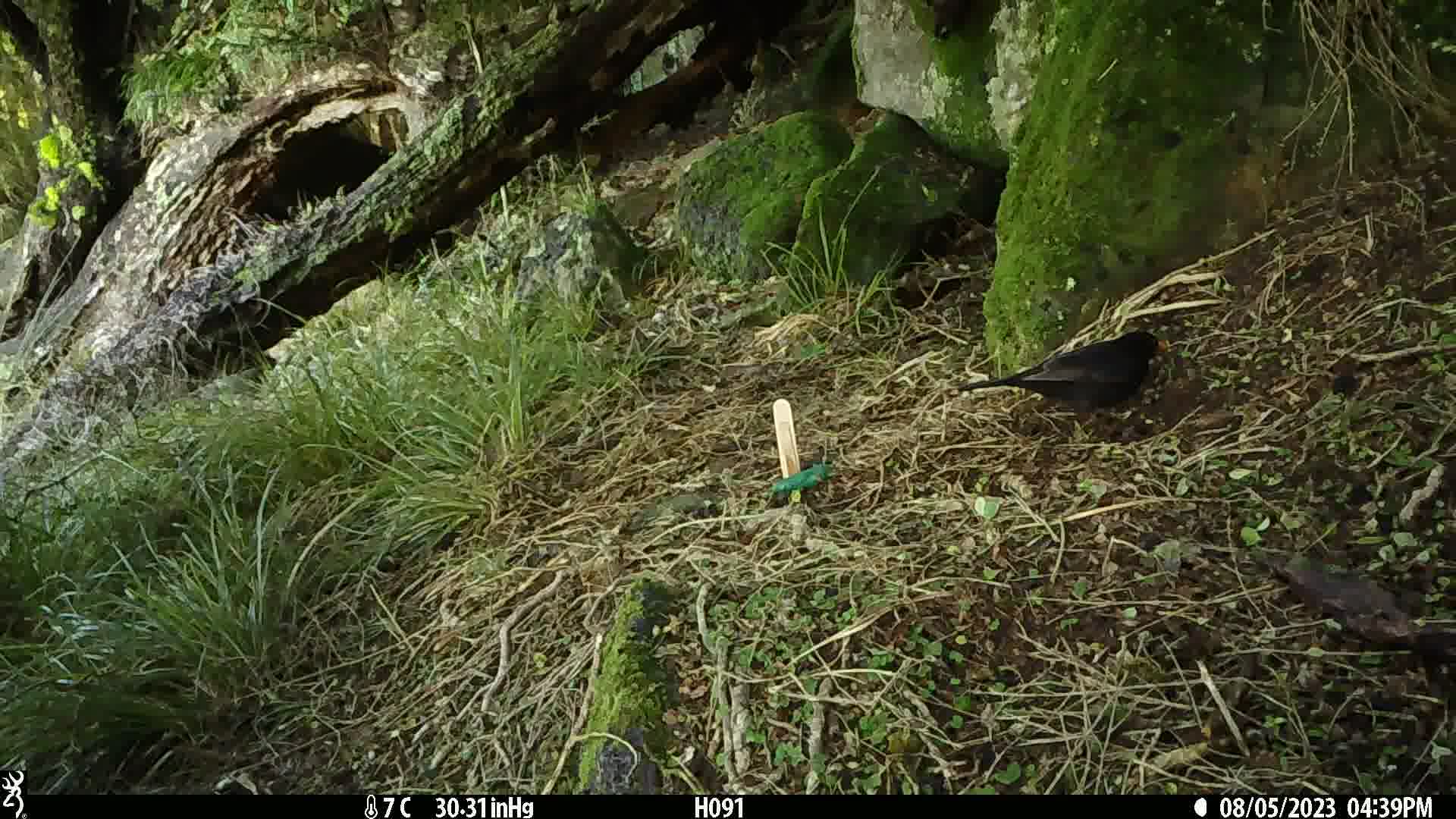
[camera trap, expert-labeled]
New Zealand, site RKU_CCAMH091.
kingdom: Animalia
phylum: Chordata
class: Aves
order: Passeriformes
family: Turdidae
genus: Turdus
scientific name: Turdus merula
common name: eurasian blackbird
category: blackbird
Blackbird (eurasian blackbird) (Turdus merula).